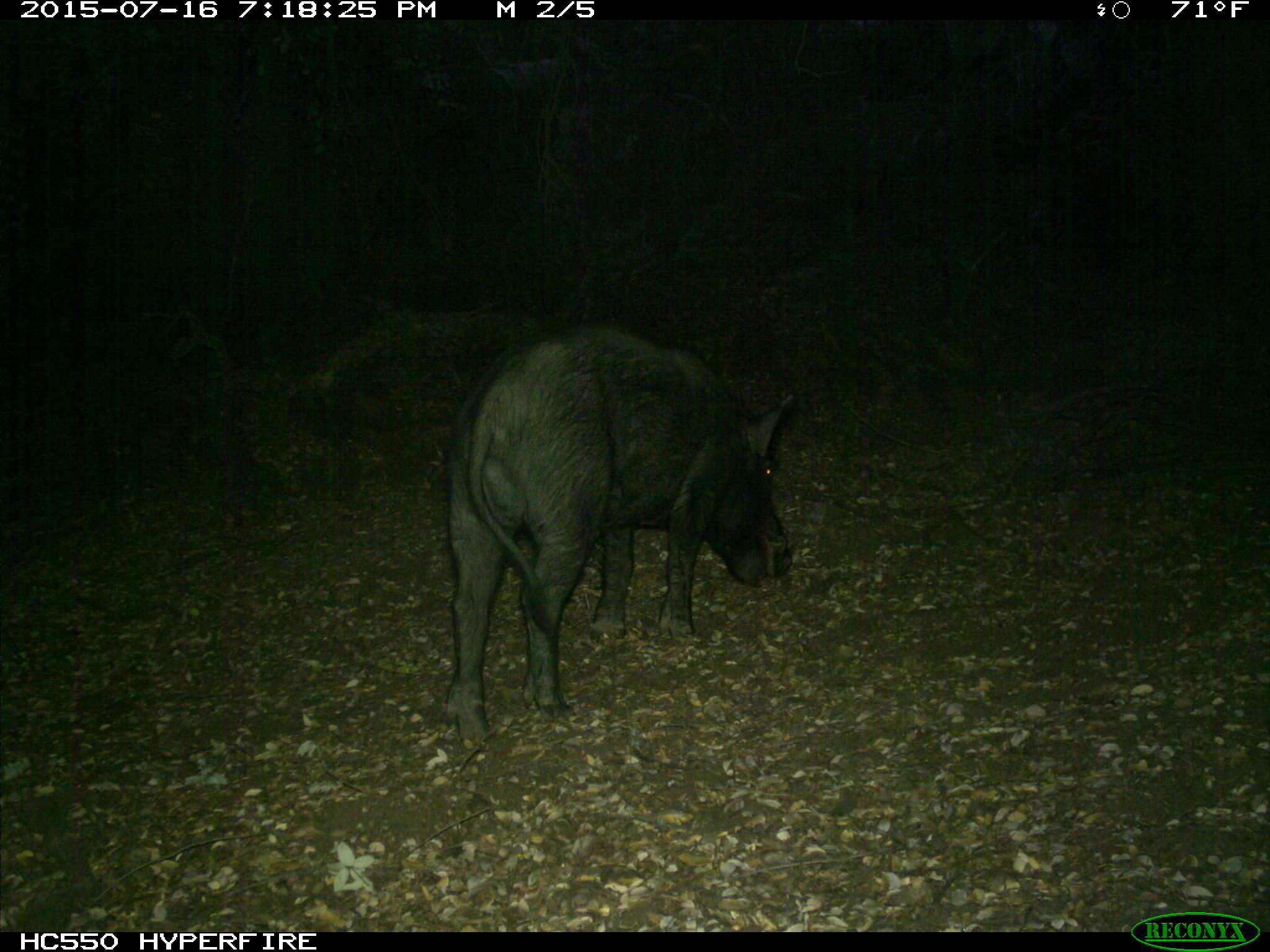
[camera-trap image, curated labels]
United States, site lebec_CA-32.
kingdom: Animalia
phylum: Chordata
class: Mammalia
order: Artiodactyla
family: Suidae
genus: Sus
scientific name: Sus scrofa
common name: wild boar